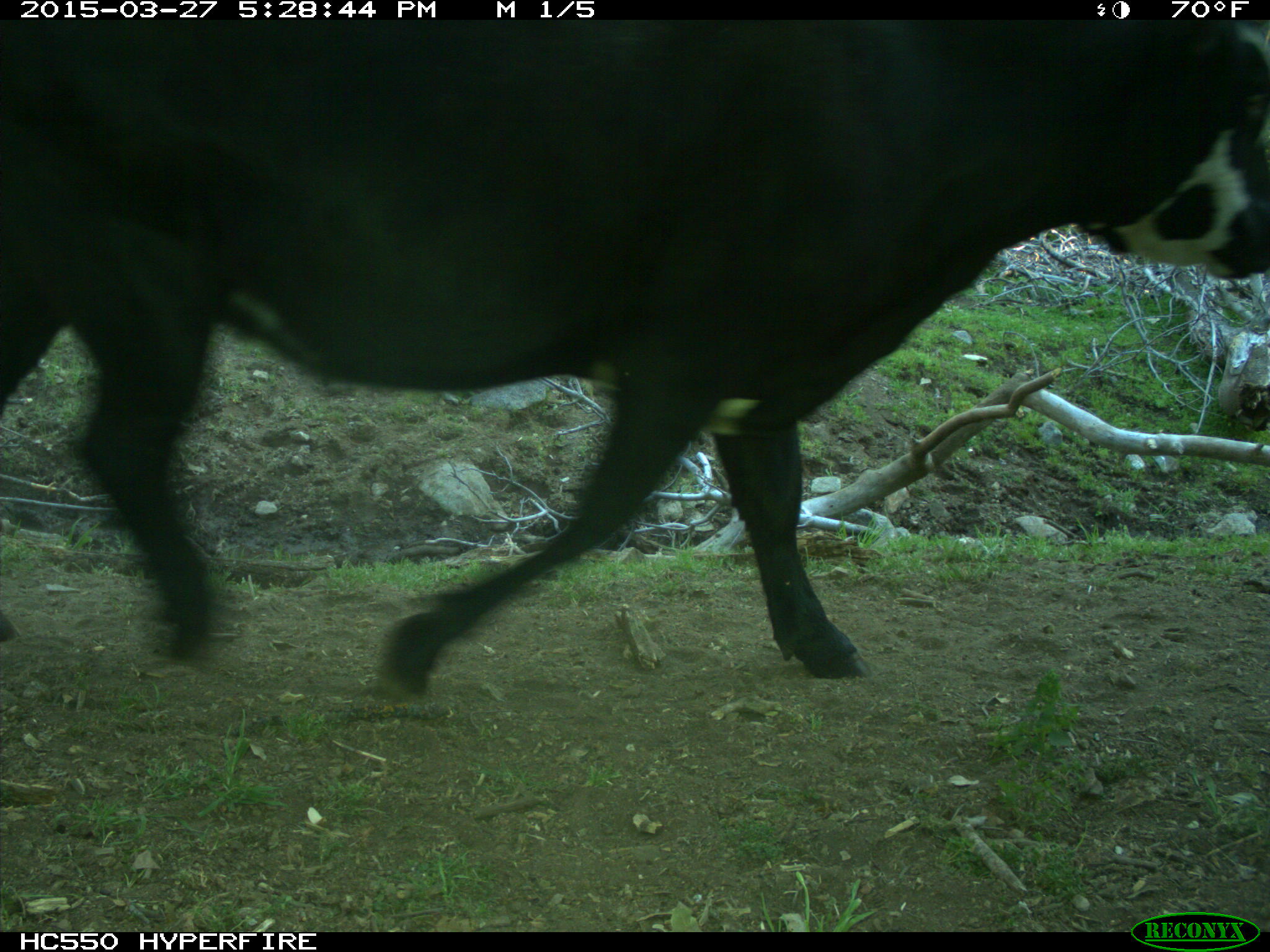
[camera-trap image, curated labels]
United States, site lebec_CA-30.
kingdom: Animalia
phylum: Chordata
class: Mammalia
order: Artiodactyla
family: Bovidae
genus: Bos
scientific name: Bos taurus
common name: domestic cow